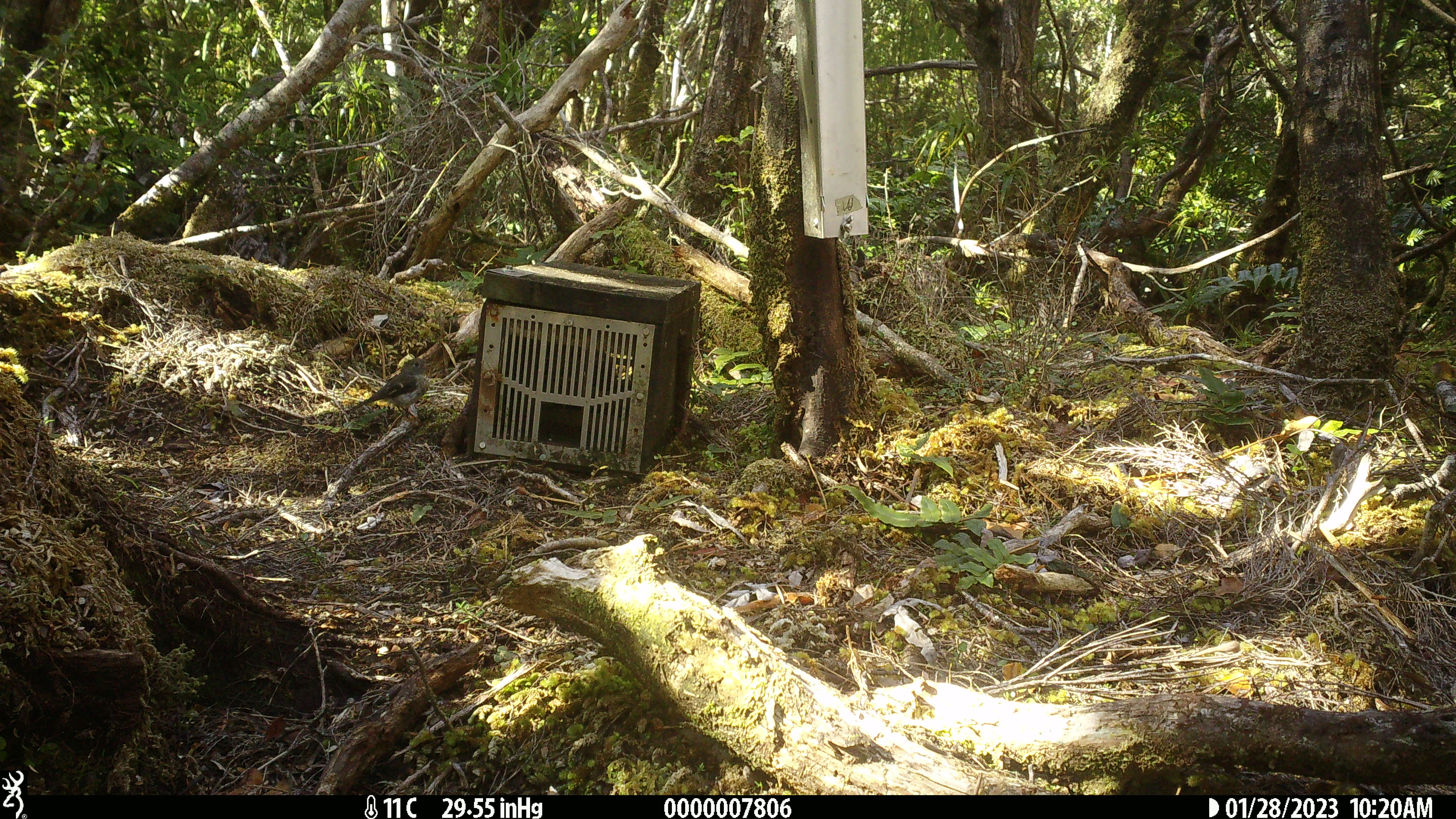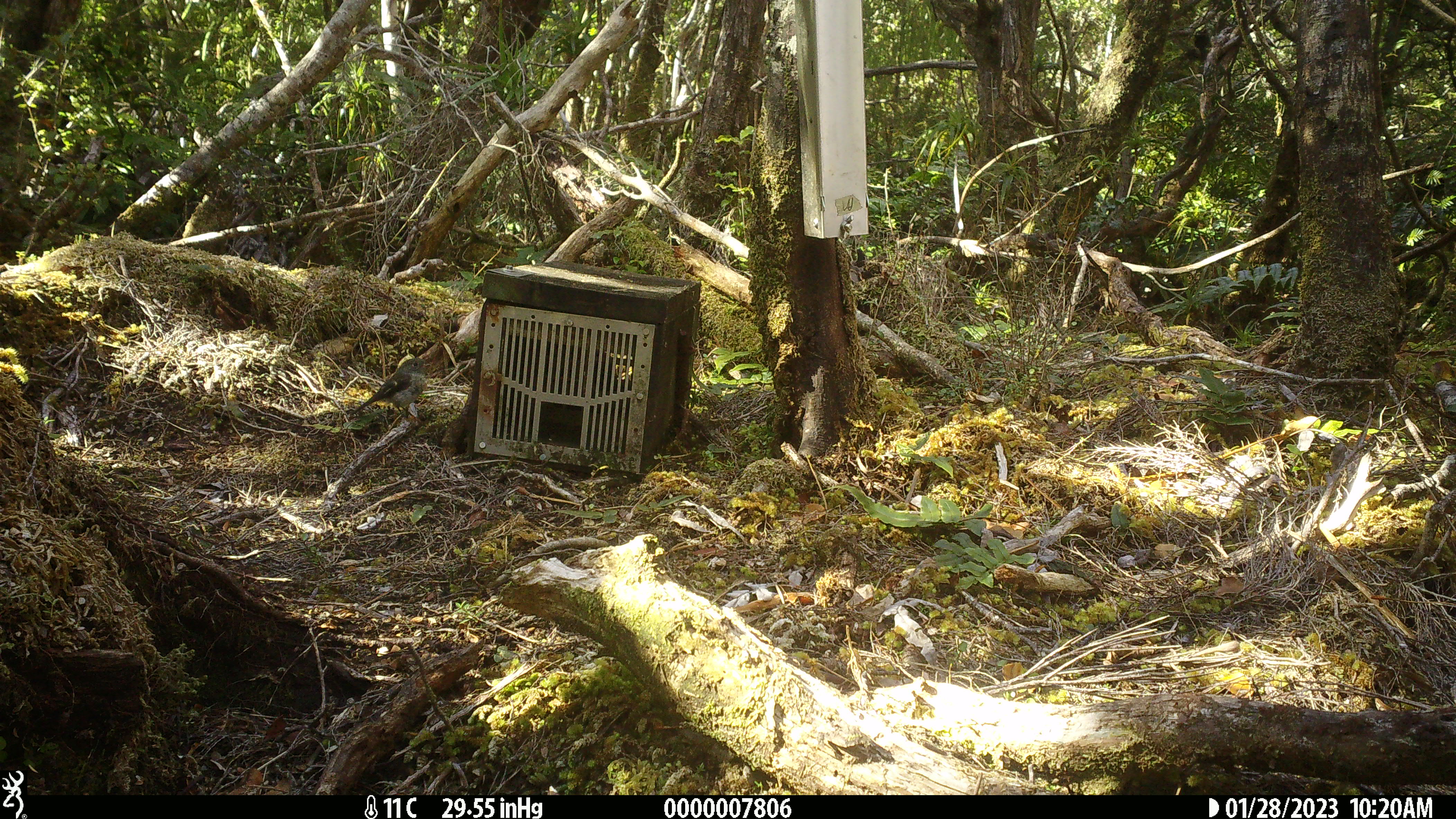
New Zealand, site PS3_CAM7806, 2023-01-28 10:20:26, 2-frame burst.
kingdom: Animalia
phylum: Chordata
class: Aves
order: Passeriformes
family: Petroicidae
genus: Petroica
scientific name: Petroica macrocephala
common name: tomtit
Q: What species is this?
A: Tomtit (Petroica macrocephala).